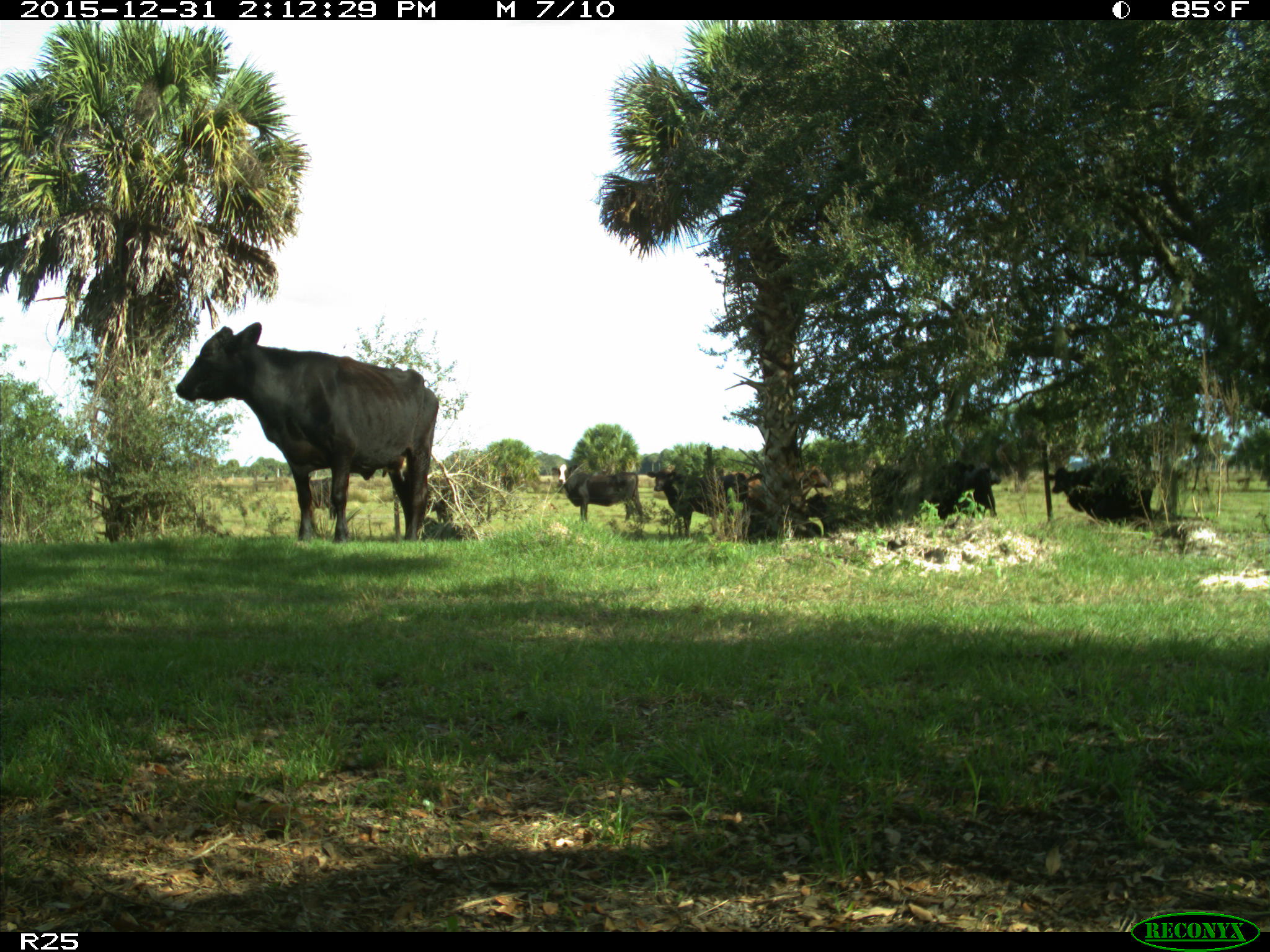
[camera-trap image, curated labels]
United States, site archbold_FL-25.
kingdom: Animalia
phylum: Chordata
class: Mammalia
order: Artiodactyla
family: Bovidae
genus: Bos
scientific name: Bos taurus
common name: domestic cow